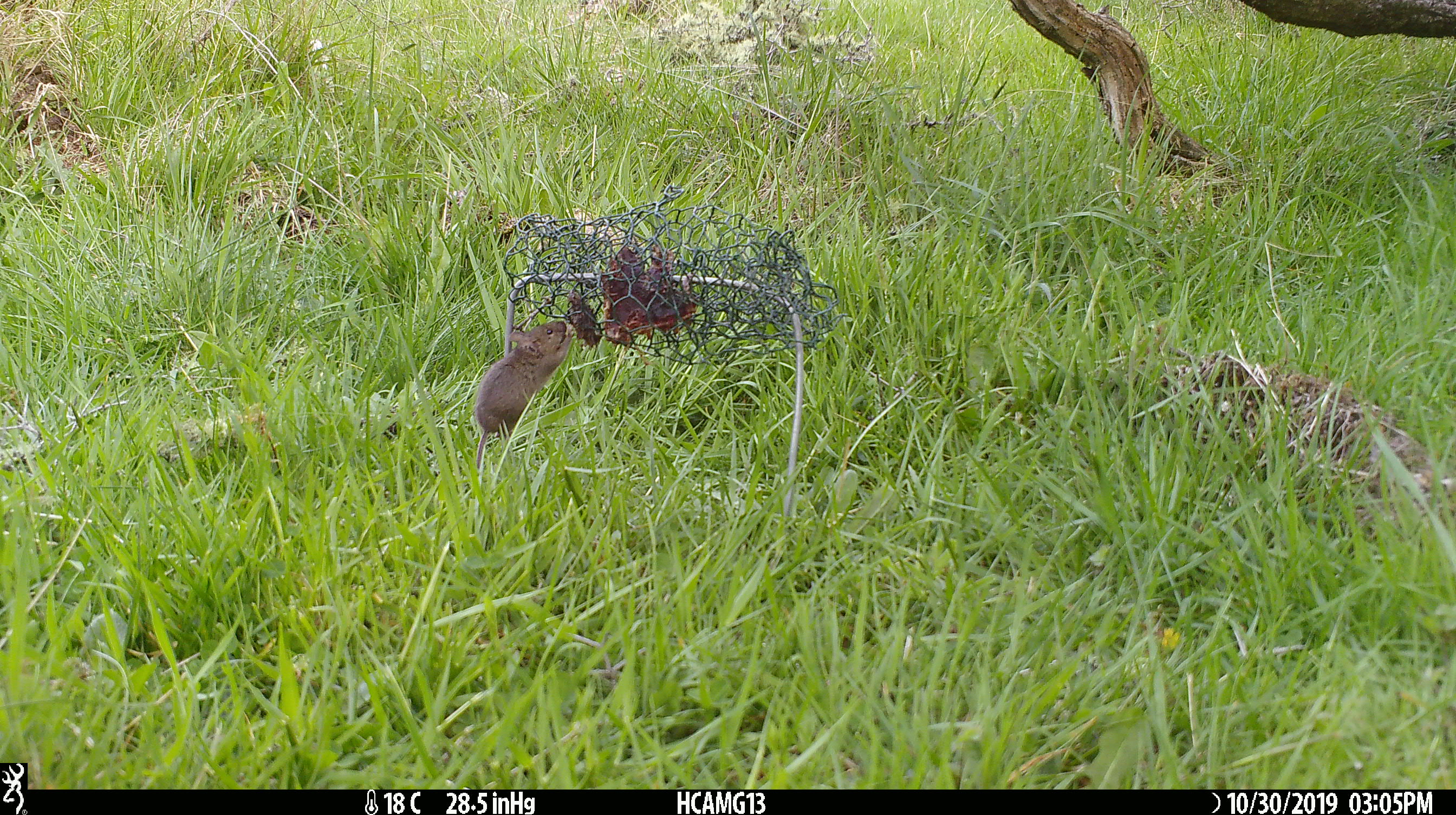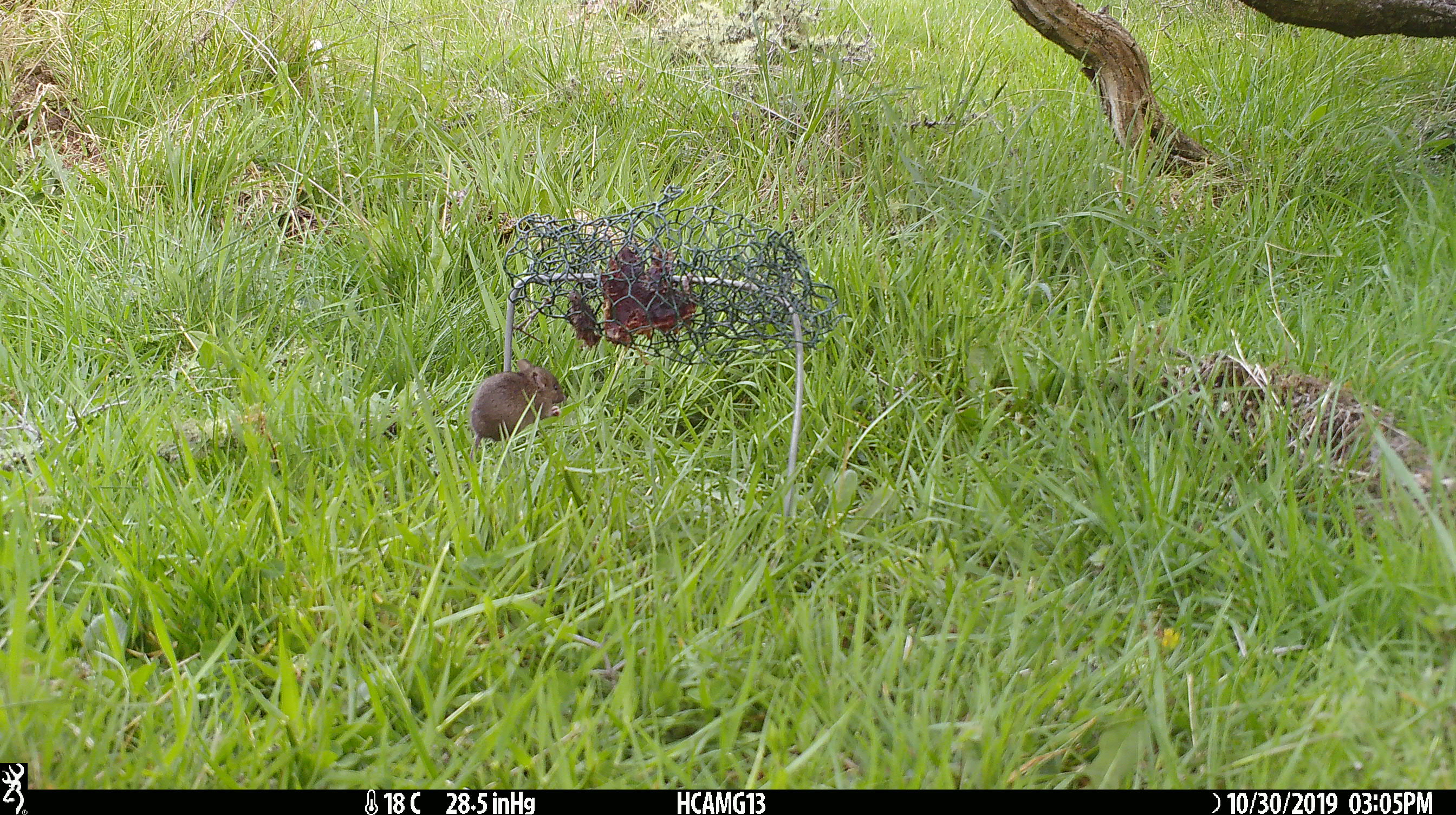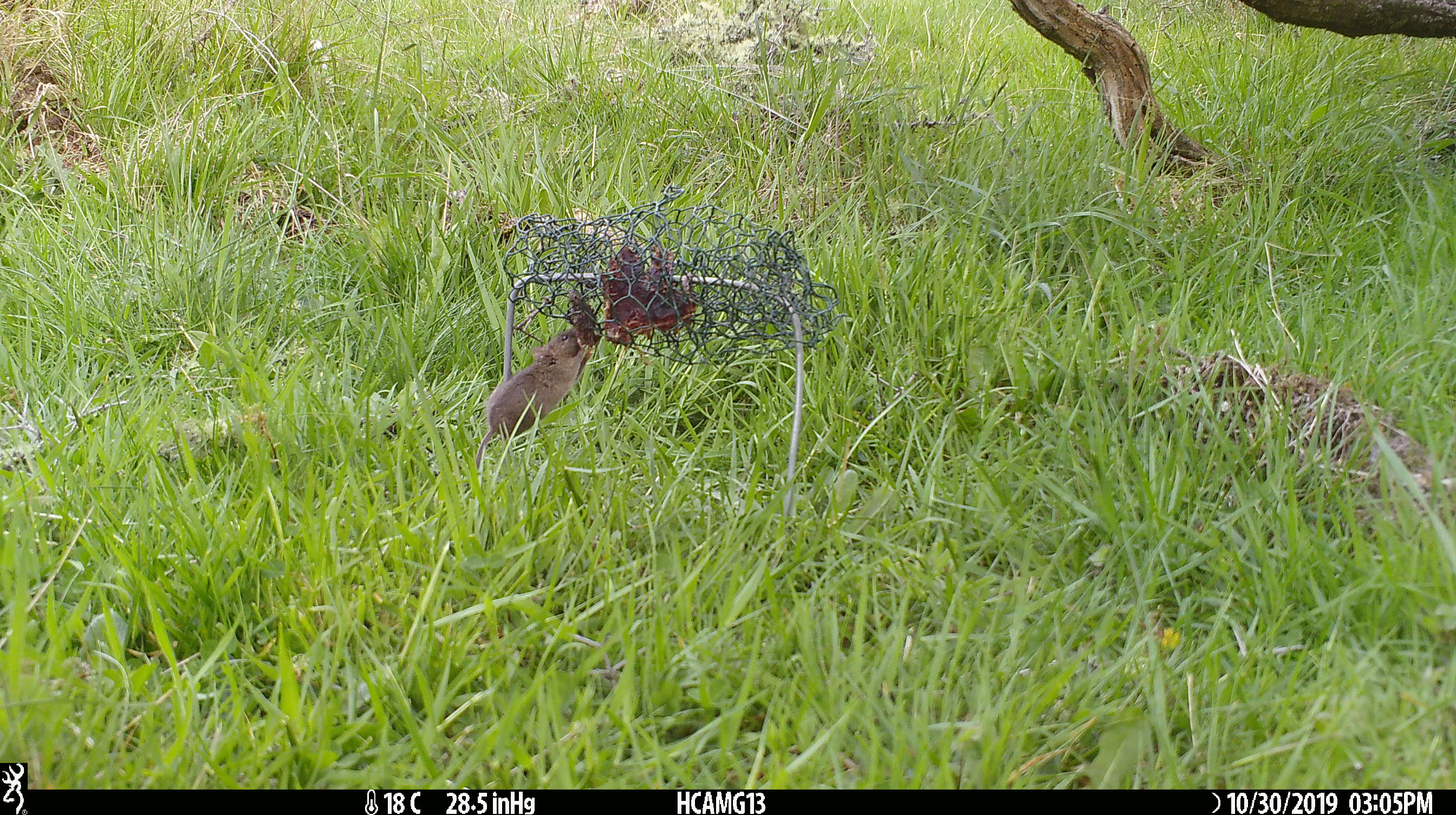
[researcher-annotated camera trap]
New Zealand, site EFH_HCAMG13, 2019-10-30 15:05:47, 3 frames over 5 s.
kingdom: Animalia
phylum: Chordata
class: Mammalia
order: Rodentia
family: Muridae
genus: Mus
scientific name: Mus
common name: mouse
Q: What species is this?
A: Mouse (Mus).